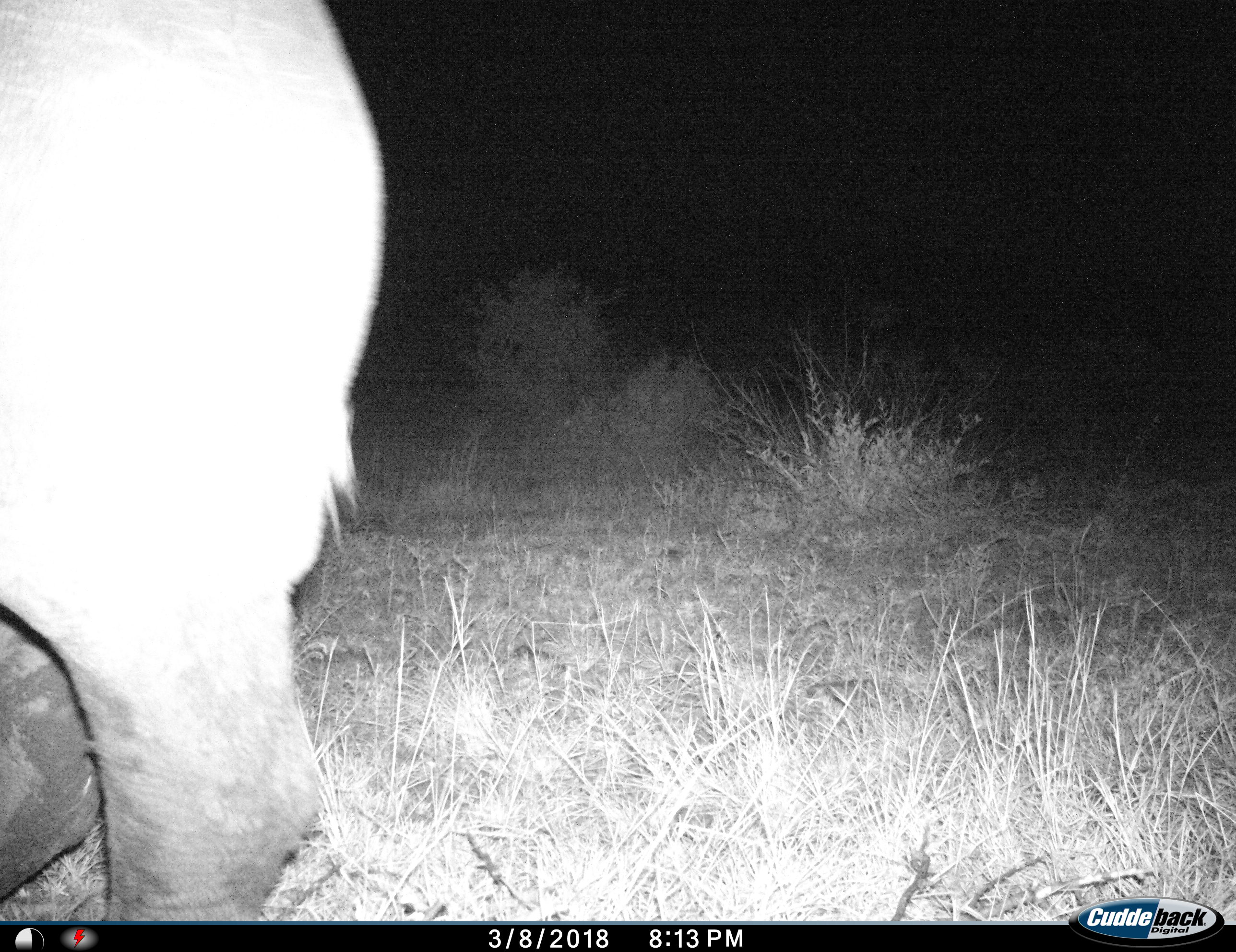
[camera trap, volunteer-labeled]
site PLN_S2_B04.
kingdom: Animalia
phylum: Chordata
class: Mammalia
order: Artiodactyla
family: Bovidae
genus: Syncerus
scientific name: Syncerus caffer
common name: african buffalo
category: buffalo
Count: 1.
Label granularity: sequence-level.